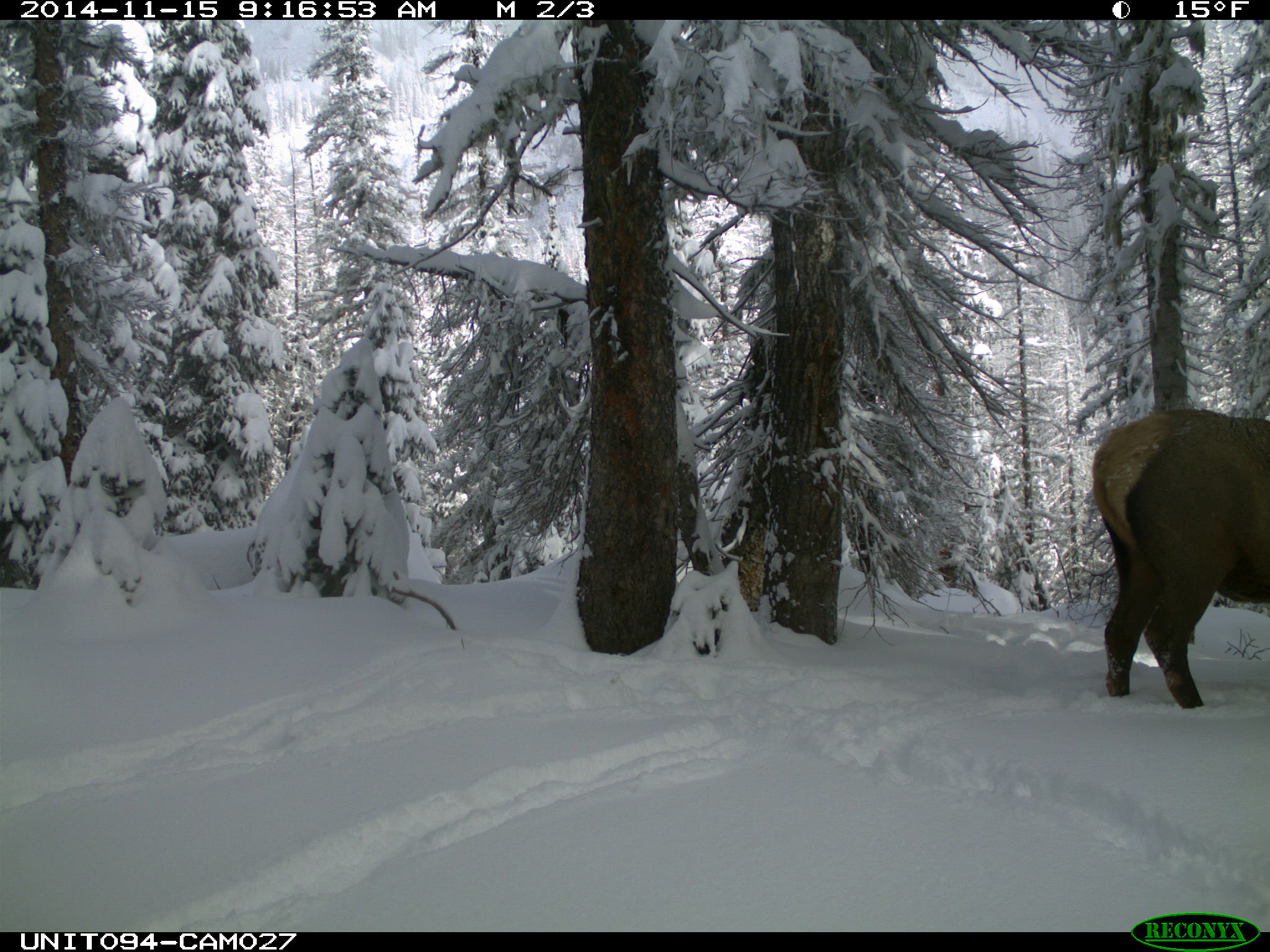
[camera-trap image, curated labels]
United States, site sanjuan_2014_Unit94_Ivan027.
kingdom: Animalia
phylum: Chordata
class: Mammalia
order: Artiodactyla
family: Cervidae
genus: Cervus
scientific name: Cervus elaphus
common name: red deer